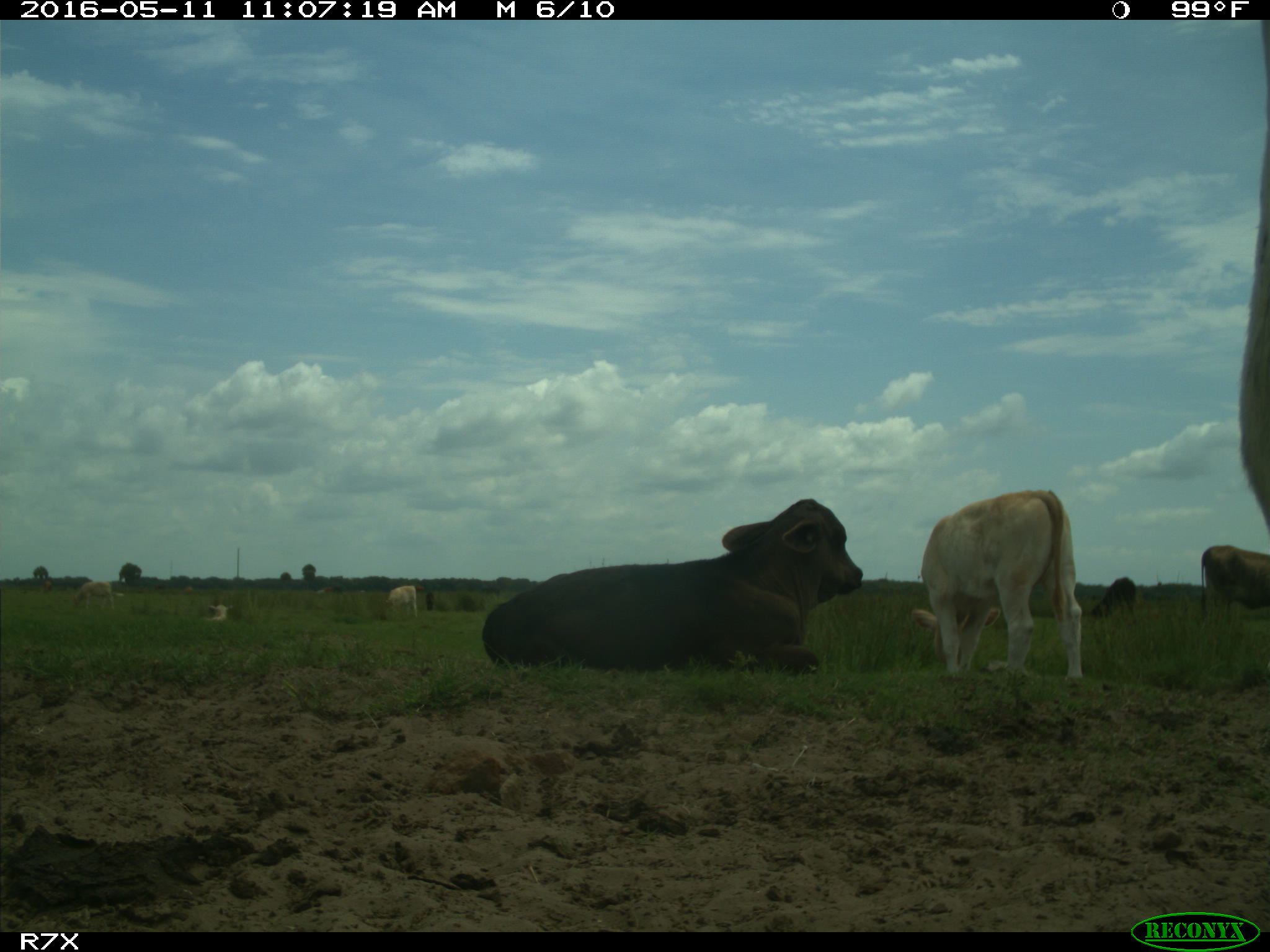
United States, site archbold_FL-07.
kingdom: Animalia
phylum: Chordata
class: Mammalia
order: Artiodactyla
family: Bovidae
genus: Bos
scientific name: Bos taurus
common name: domestic cow